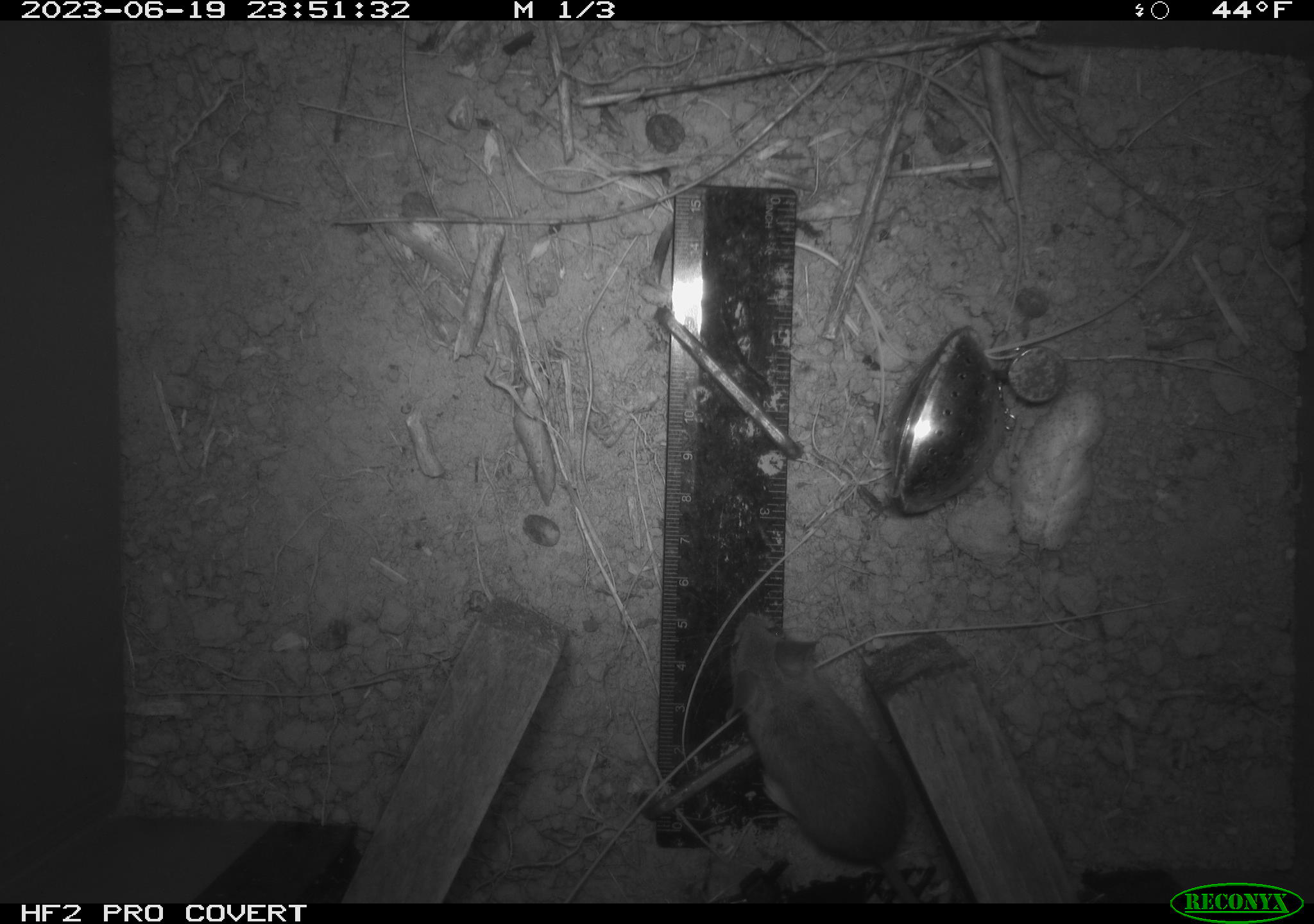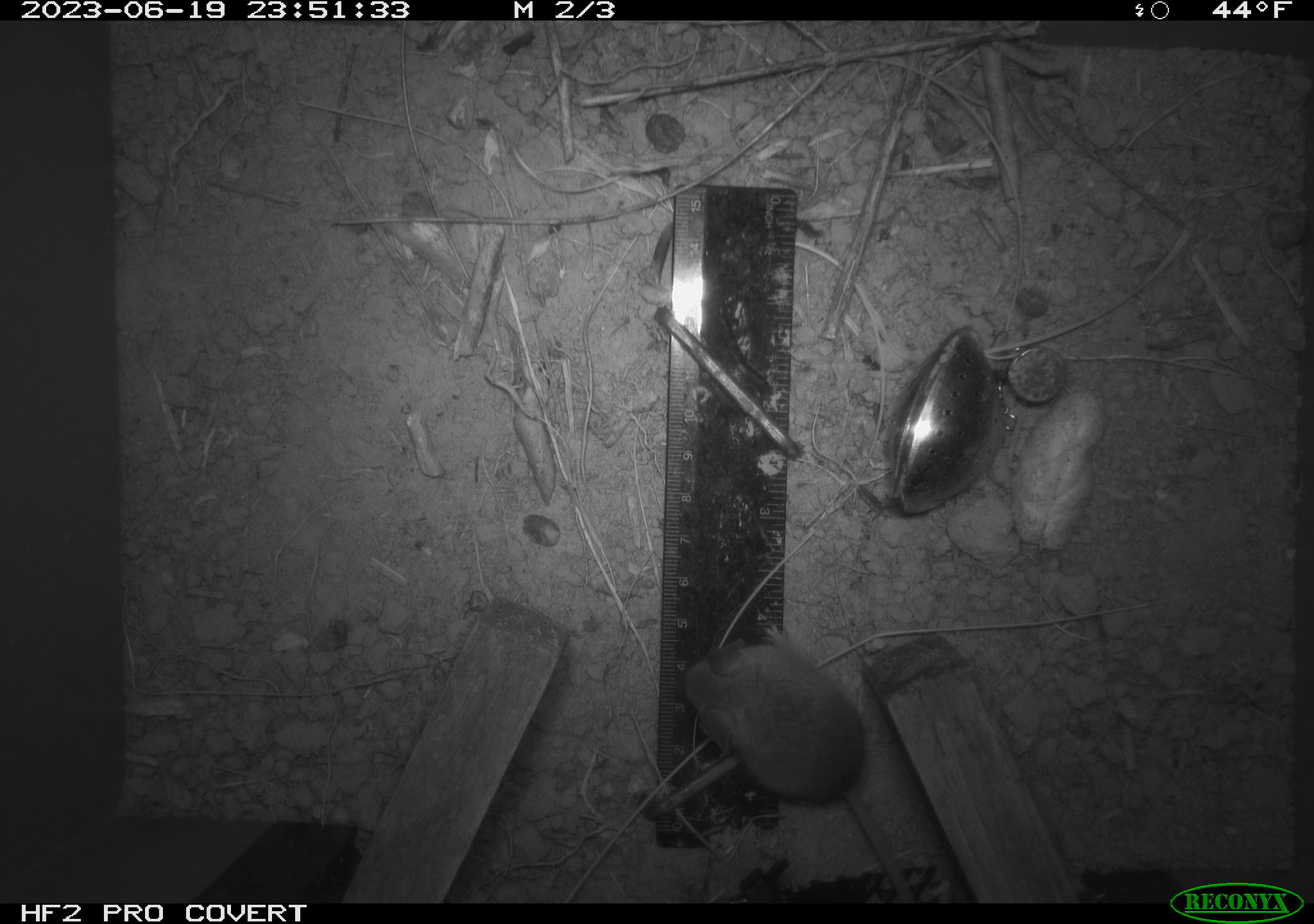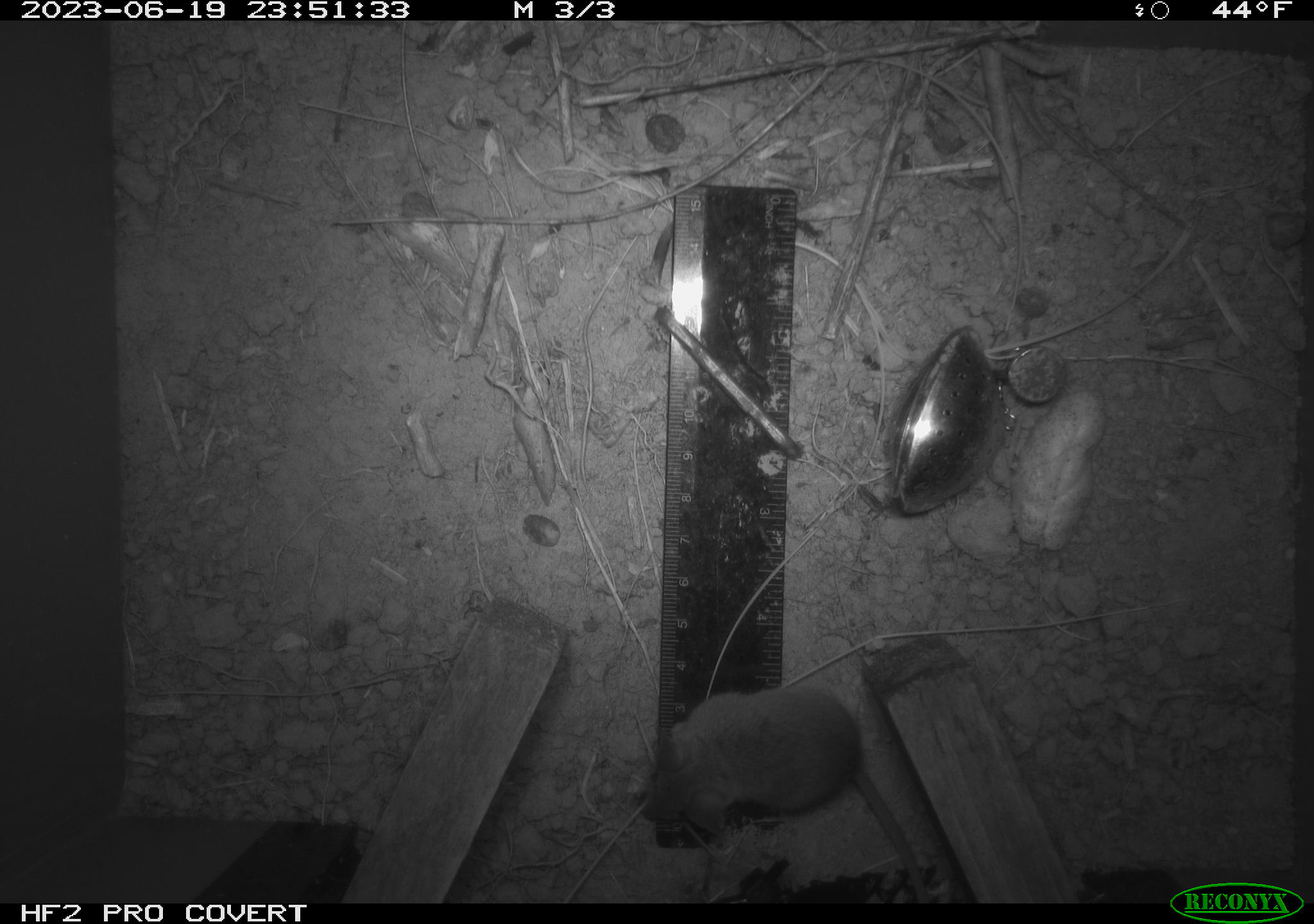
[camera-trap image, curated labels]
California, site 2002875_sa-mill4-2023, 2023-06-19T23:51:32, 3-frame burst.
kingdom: Animalia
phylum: Chordata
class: Mammalia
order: Rodentia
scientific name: Rodentia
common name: mouse species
Mouse species (Rodentia).